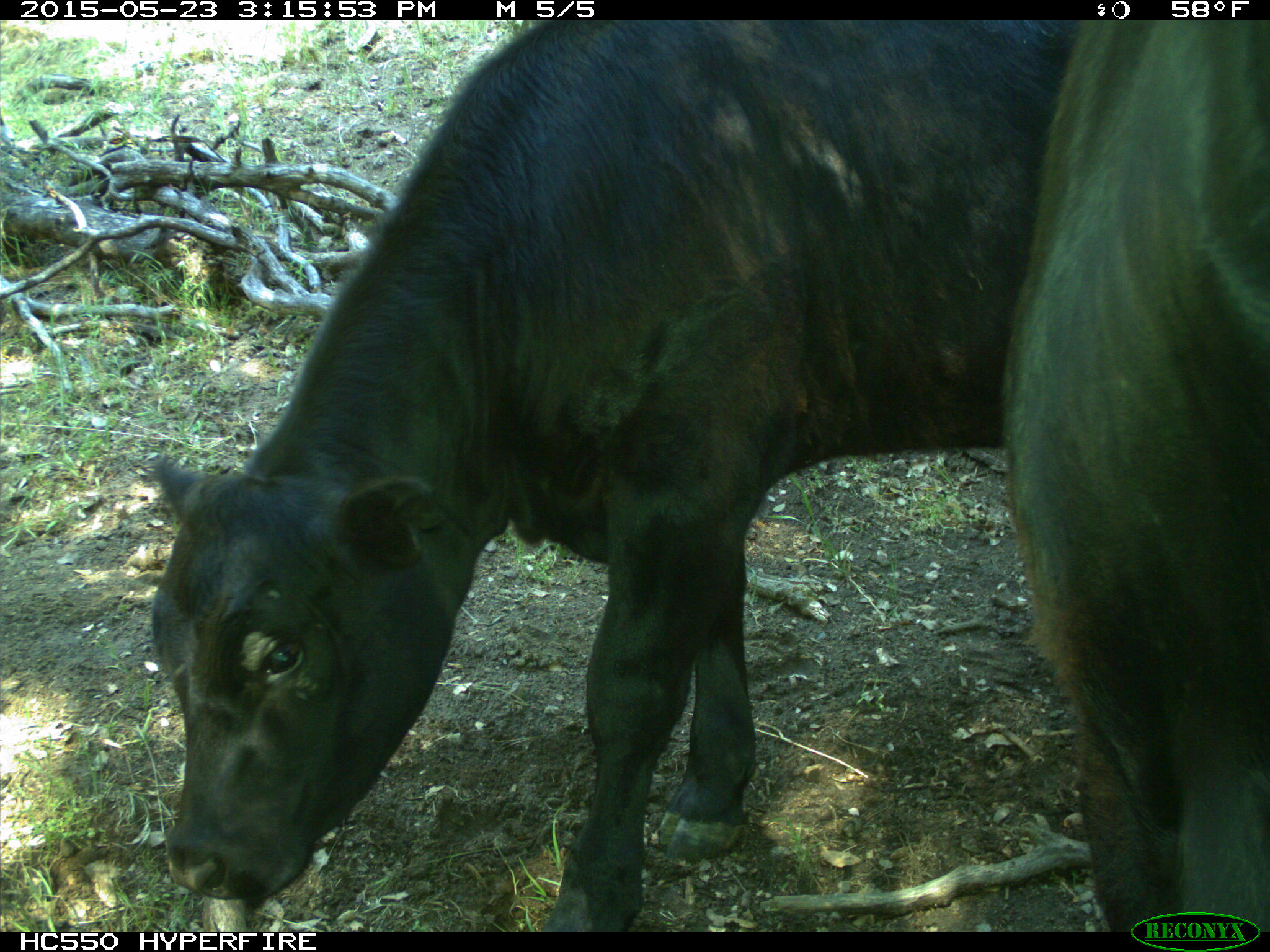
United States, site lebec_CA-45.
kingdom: Animalia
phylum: Chordata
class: Mammalia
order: Artiodactyla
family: Bovidae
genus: Bos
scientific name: Bos taurus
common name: domestic cow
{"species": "Bos taurus (domestic cow)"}